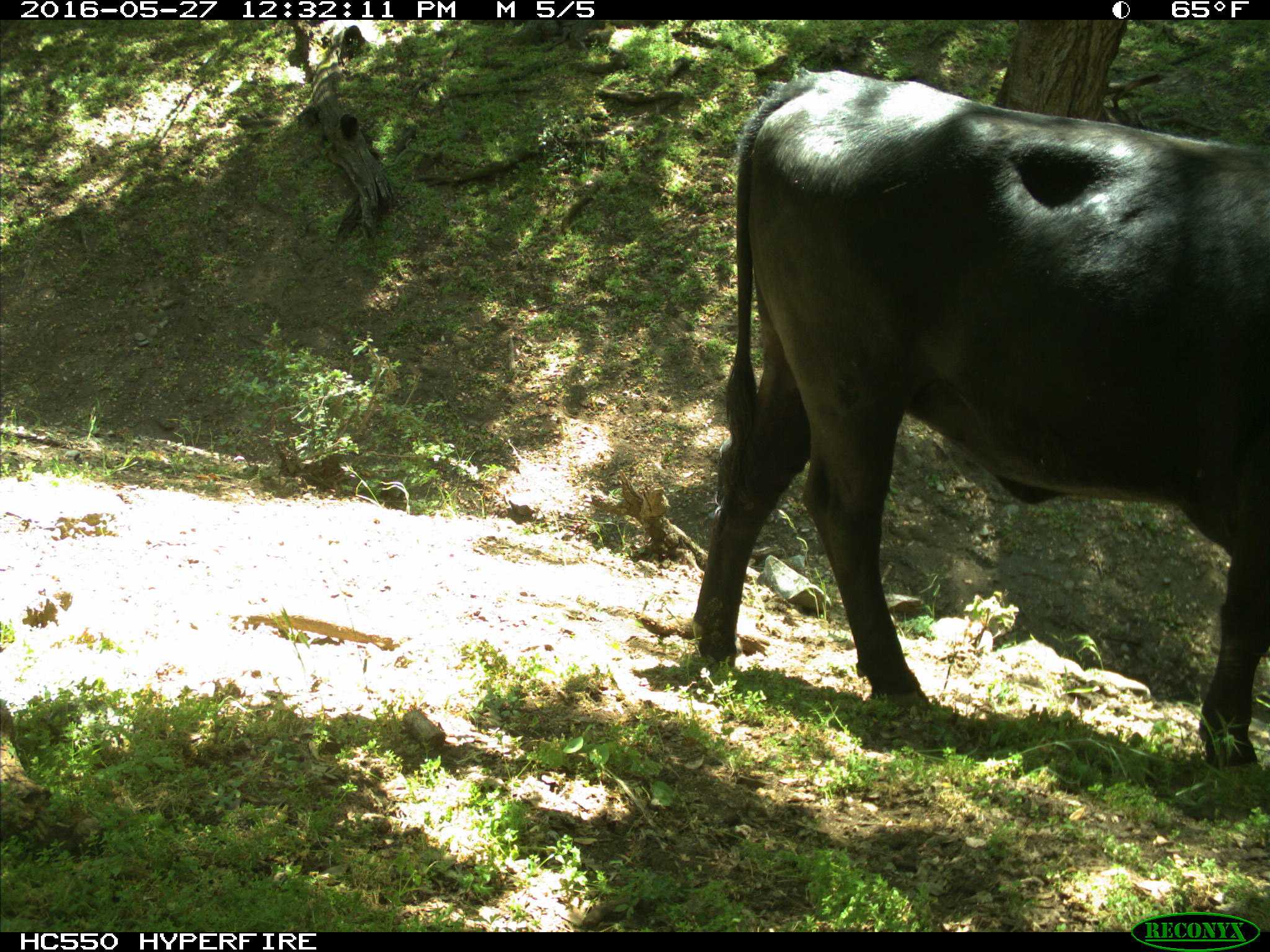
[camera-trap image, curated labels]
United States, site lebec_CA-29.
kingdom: Animalia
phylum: Chordata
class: Mammalia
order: Artiodactyla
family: Bovidae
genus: Bos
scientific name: Bos taurus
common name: domestic cow